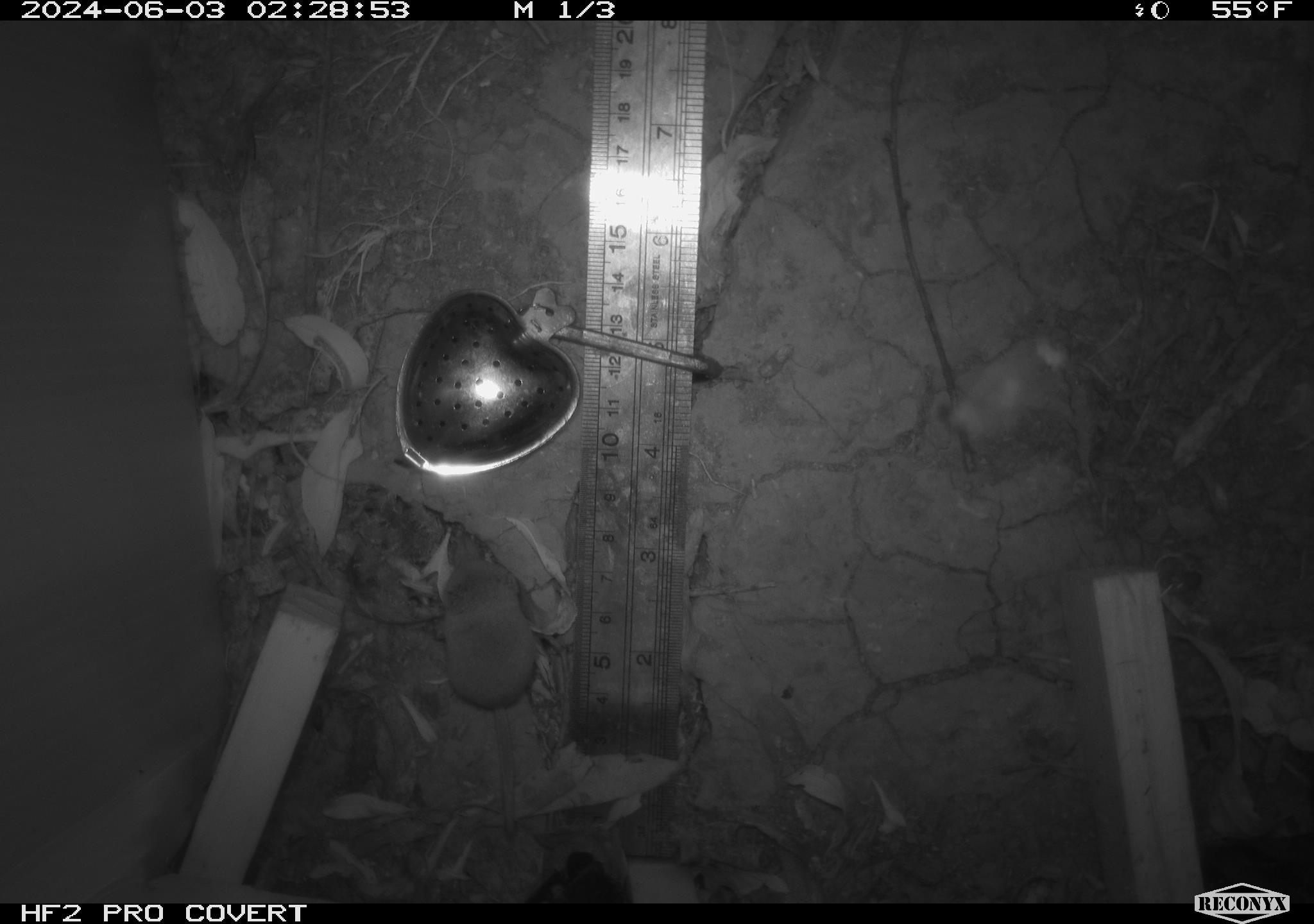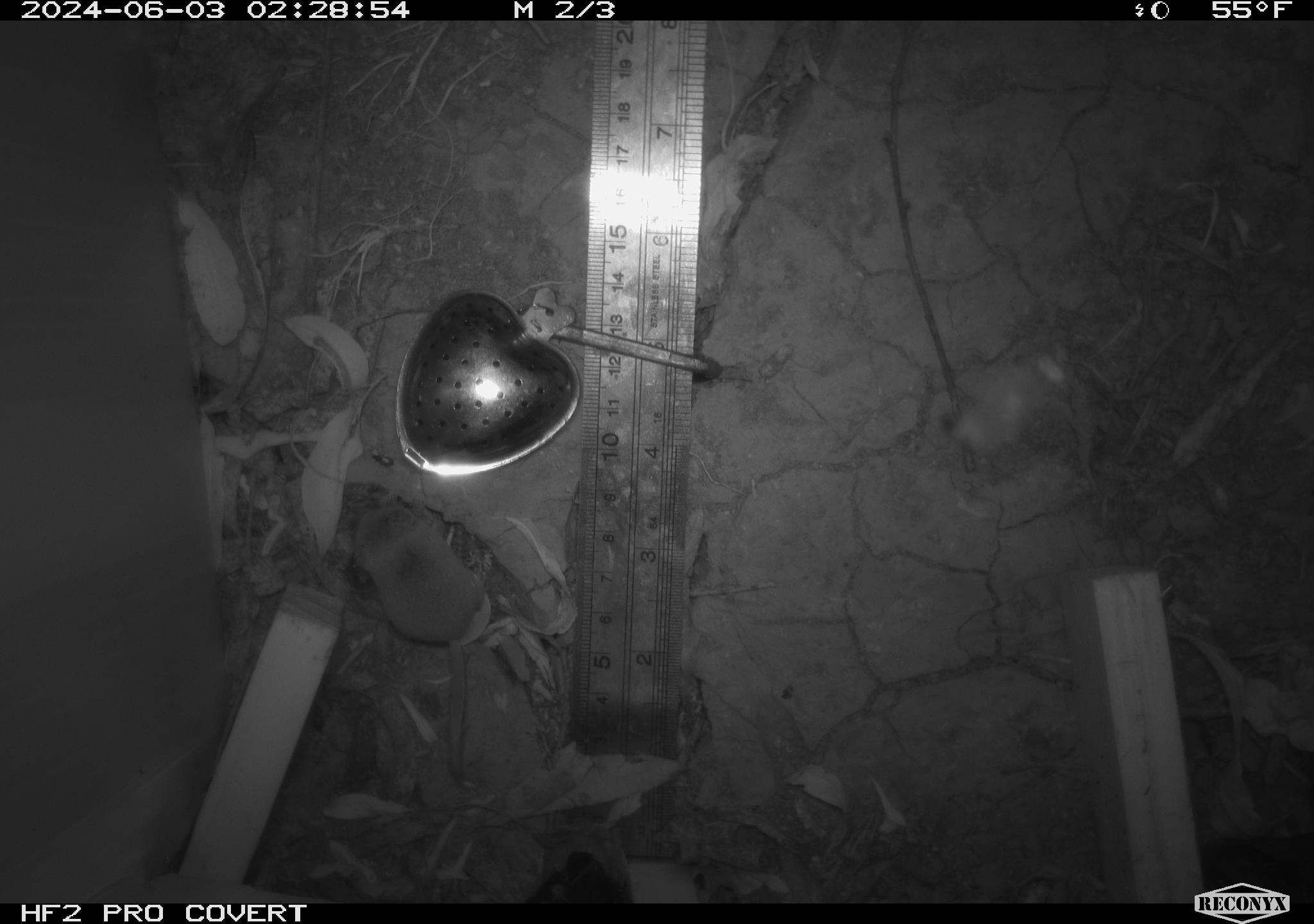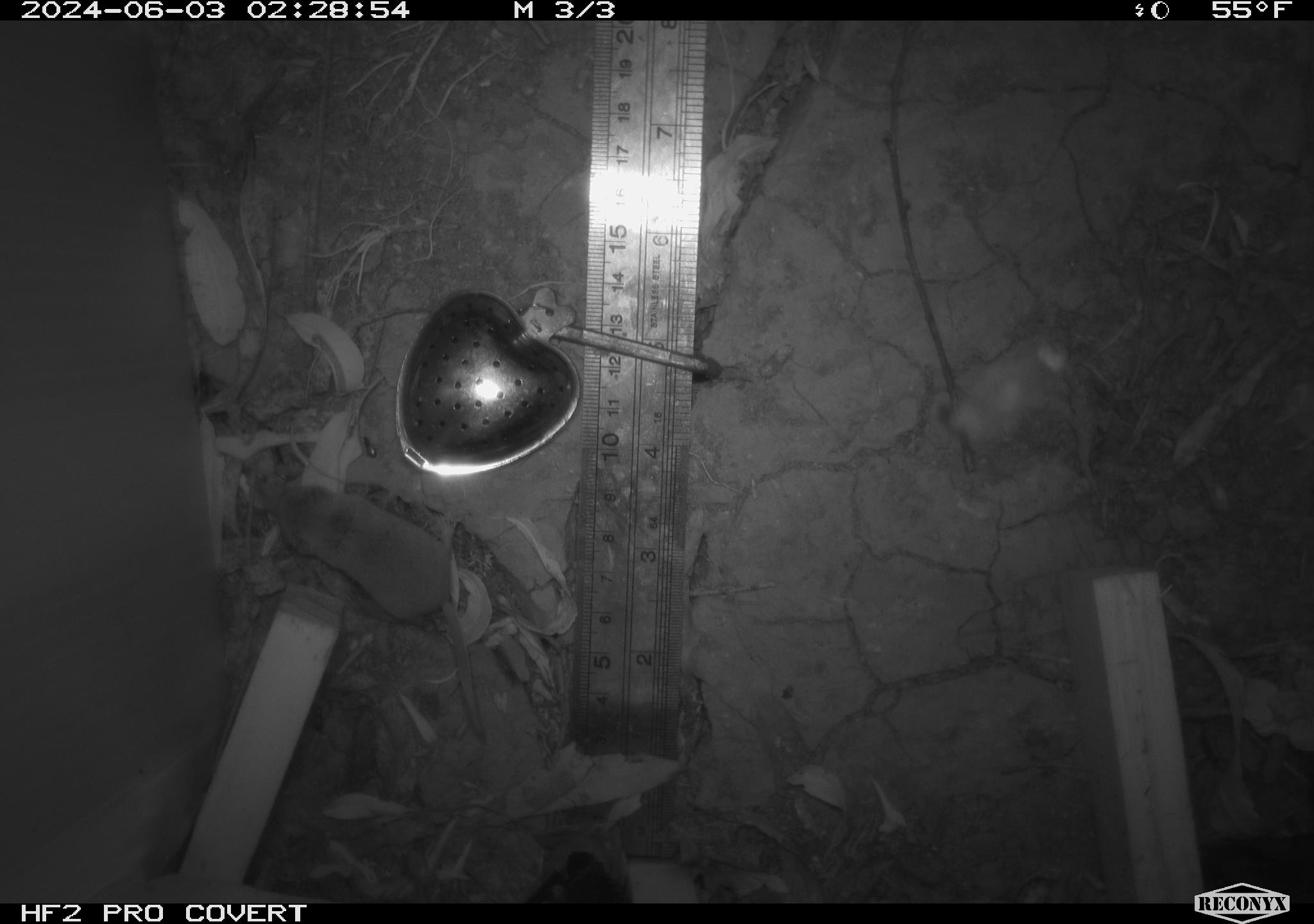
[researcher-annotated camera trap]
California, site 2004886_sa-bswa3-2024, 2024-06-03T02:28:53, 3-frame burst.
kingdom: Animalia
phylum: Chordata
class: Mammalia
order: Eulipotyphla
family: Soricidae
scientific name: Soricidae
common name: shrews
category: soricidae family